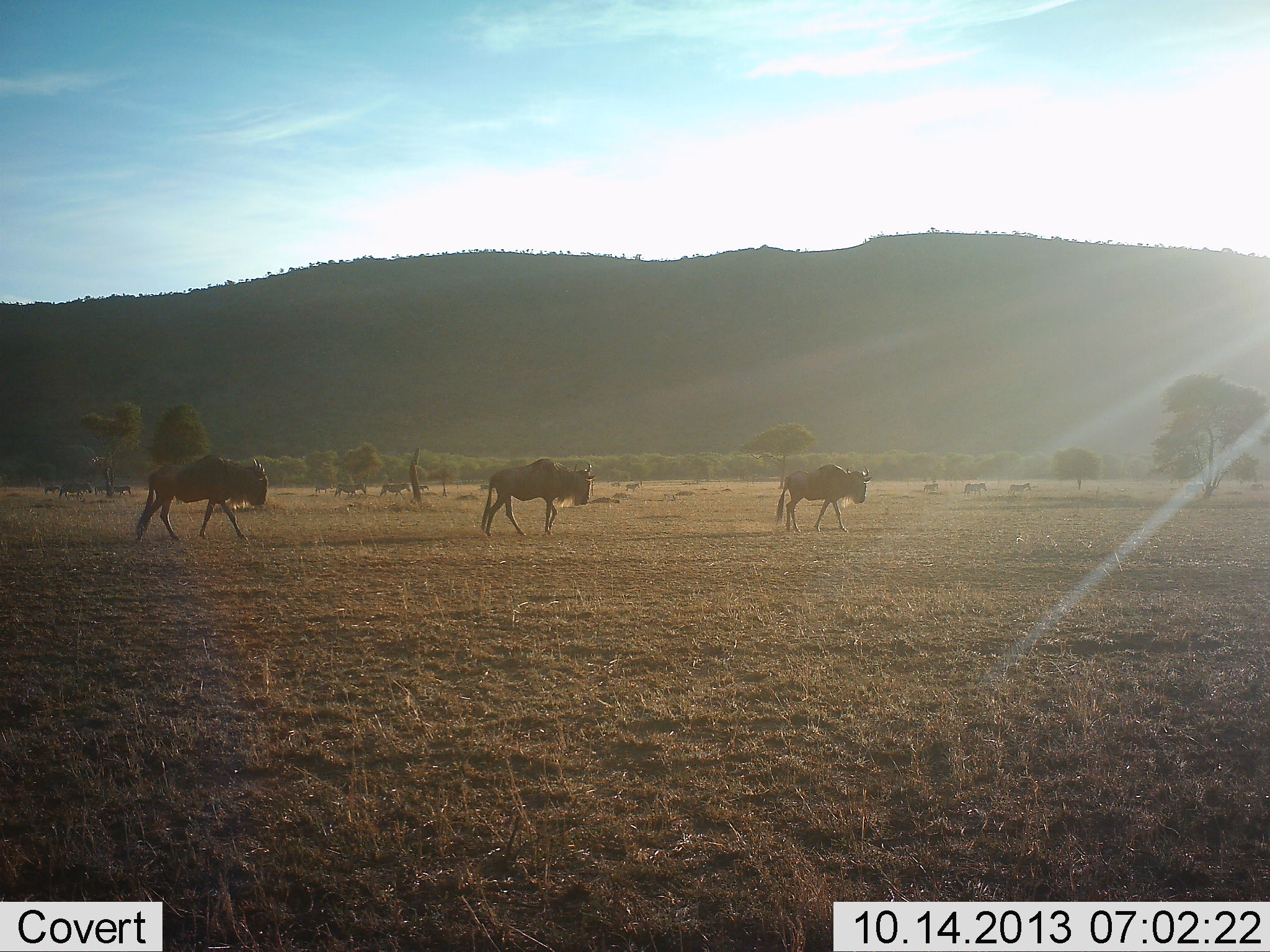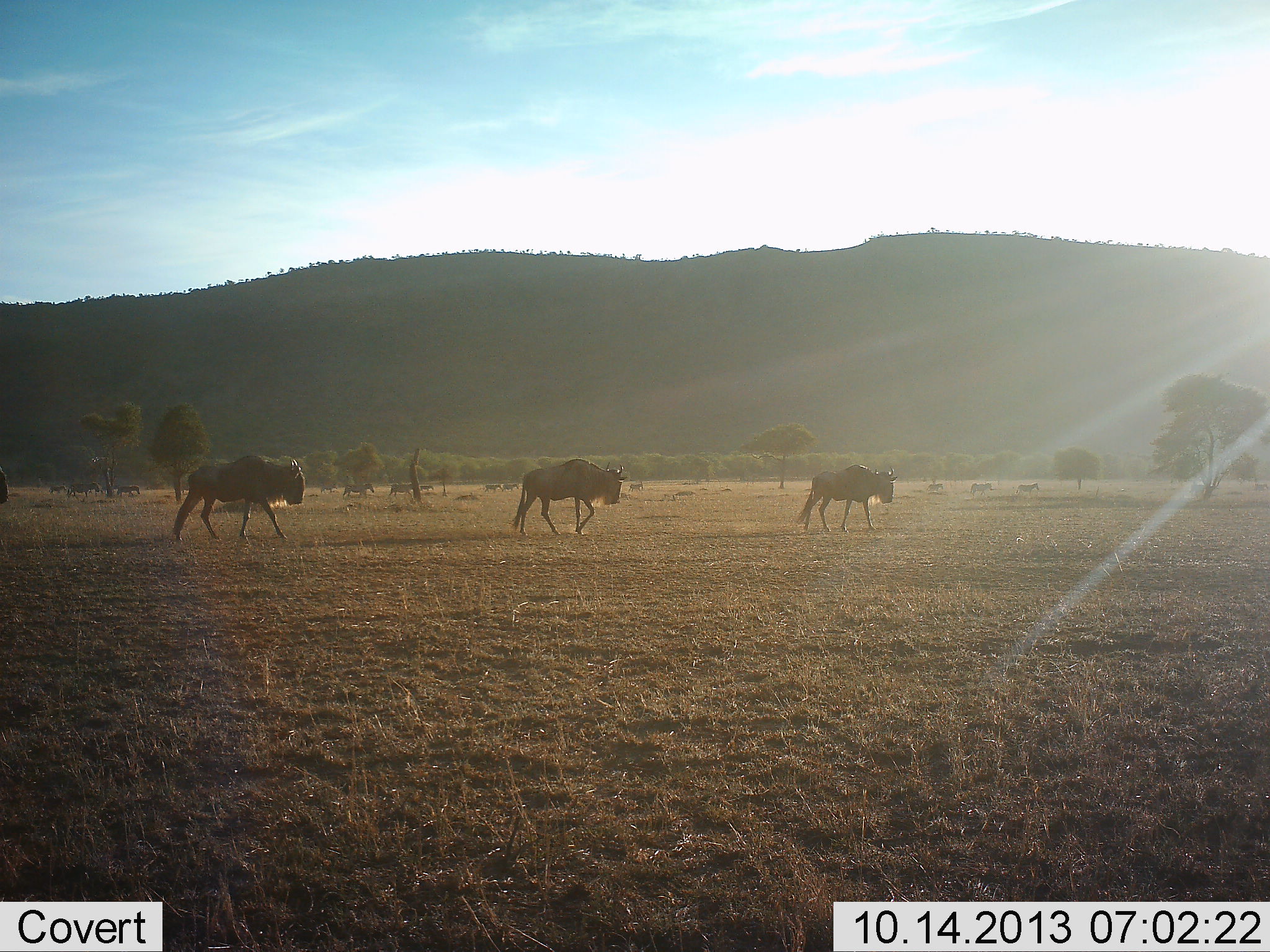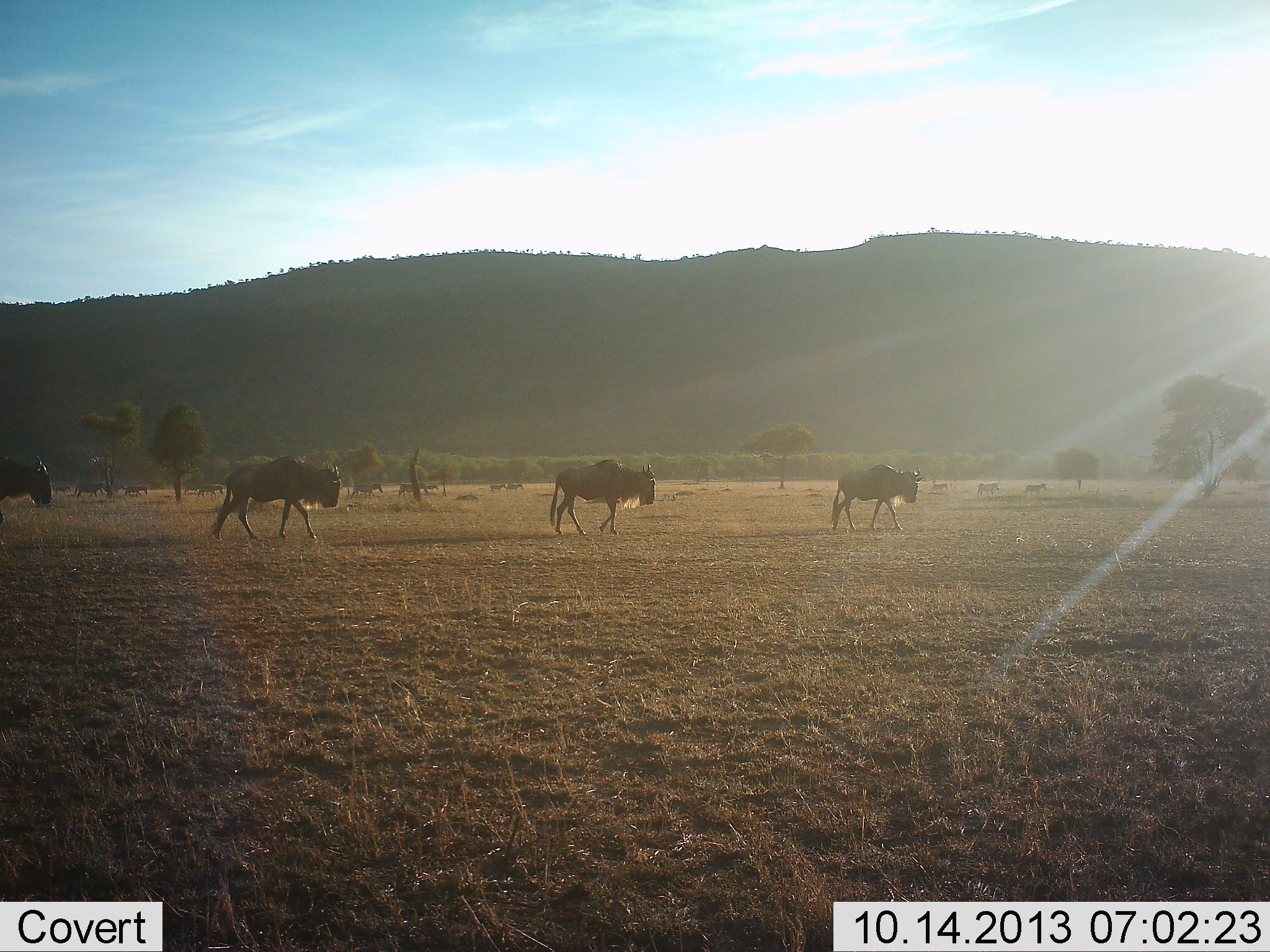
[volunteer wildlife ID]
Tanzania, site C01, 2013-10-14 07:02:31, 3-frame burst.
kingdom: Animalia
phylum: Chordata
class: Mammalia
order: Artiodactyla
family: Bovidae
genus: Connochaetes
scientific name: Connochaetes taurinus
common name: blue wildebeest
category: wildebeest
Wildebeest (blue wildebeest) (Connochaetes taurinus), count 4. Behavior (volunteer vote fractions): standing 0%, resting 0%, moving 100%, interacting 0%. Young present (vote fraction): 0%. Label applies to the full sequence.